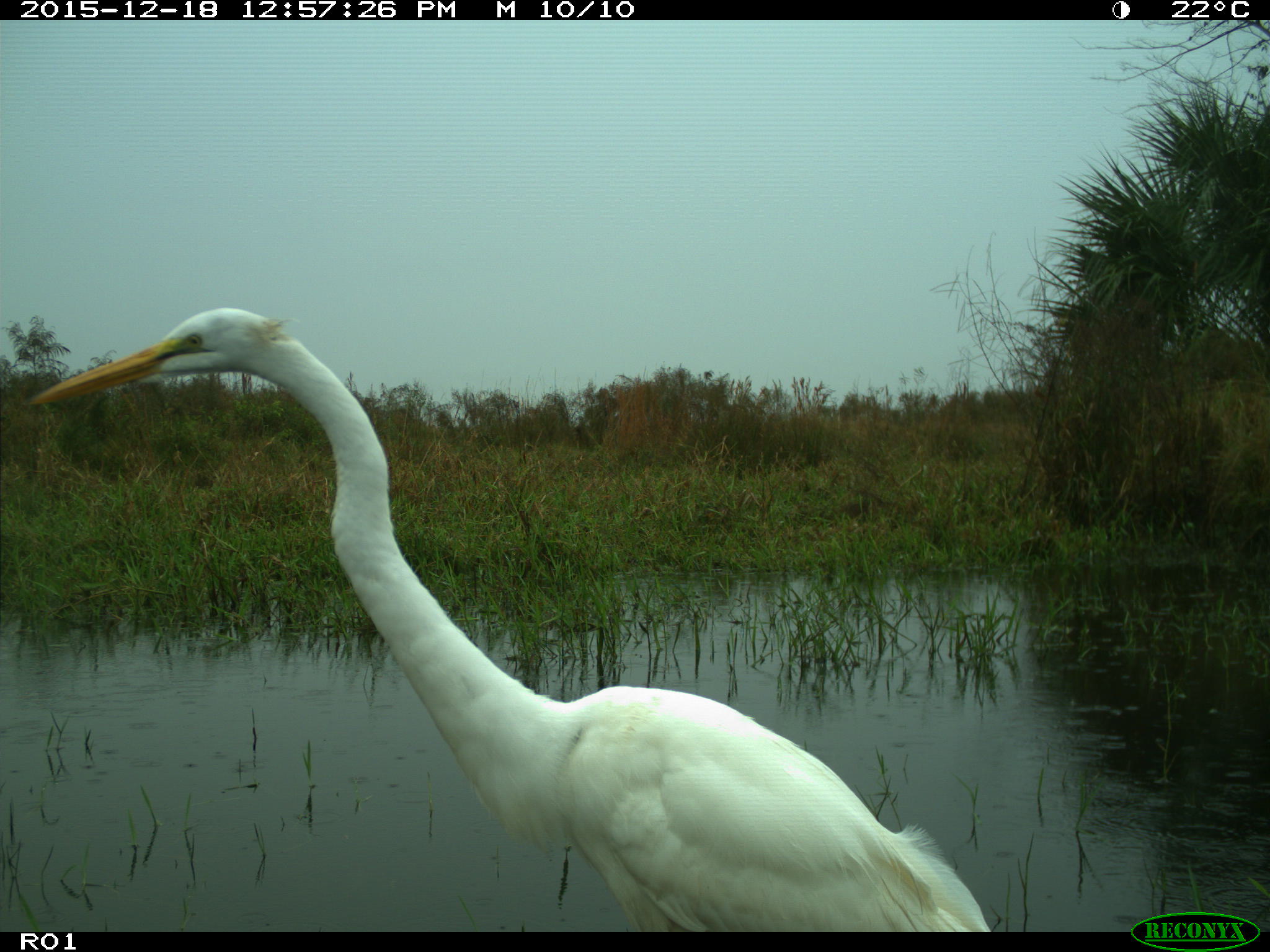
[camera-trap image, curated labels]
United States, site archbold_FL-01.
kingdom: Animalia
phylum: Chordata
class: Aves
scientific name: Aves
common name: birds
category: unidentified bird